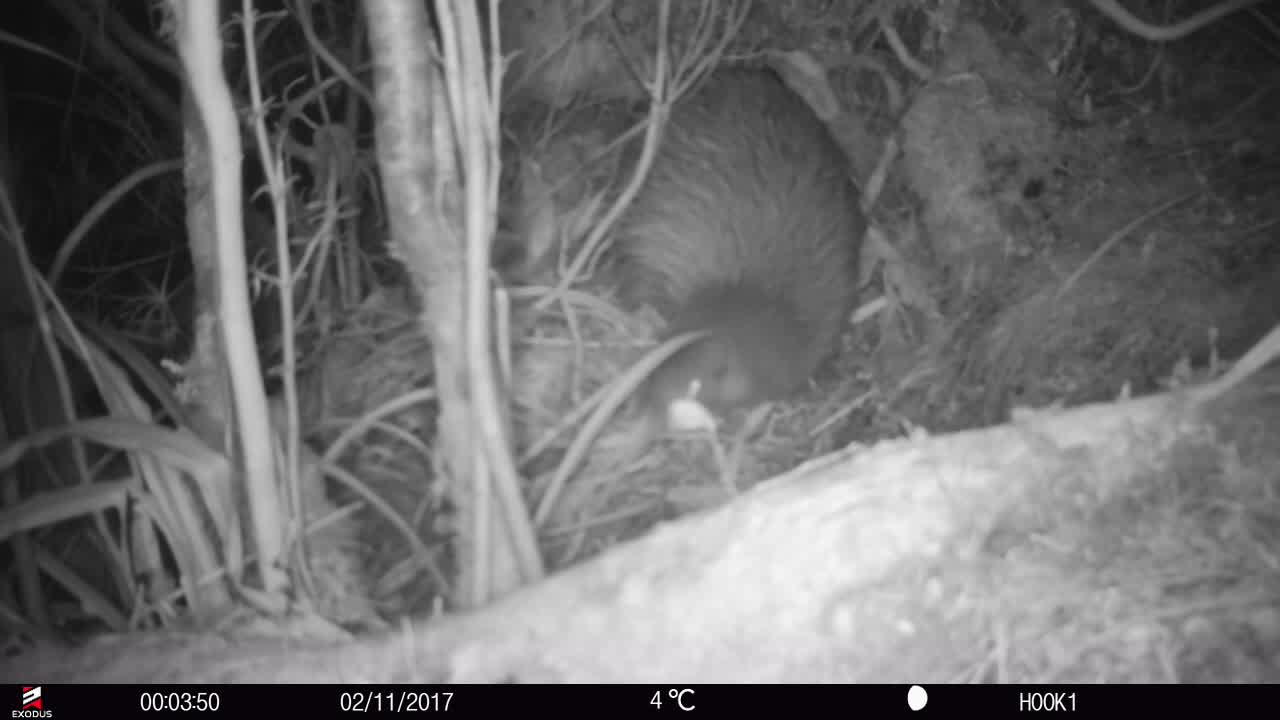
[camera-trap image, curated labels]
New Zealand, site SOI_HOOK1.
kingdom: Animalia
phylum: Chordata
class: Aves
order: Apterygiformes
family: Apterygidae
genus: Apteryx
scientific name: Apteryx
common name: kiwi